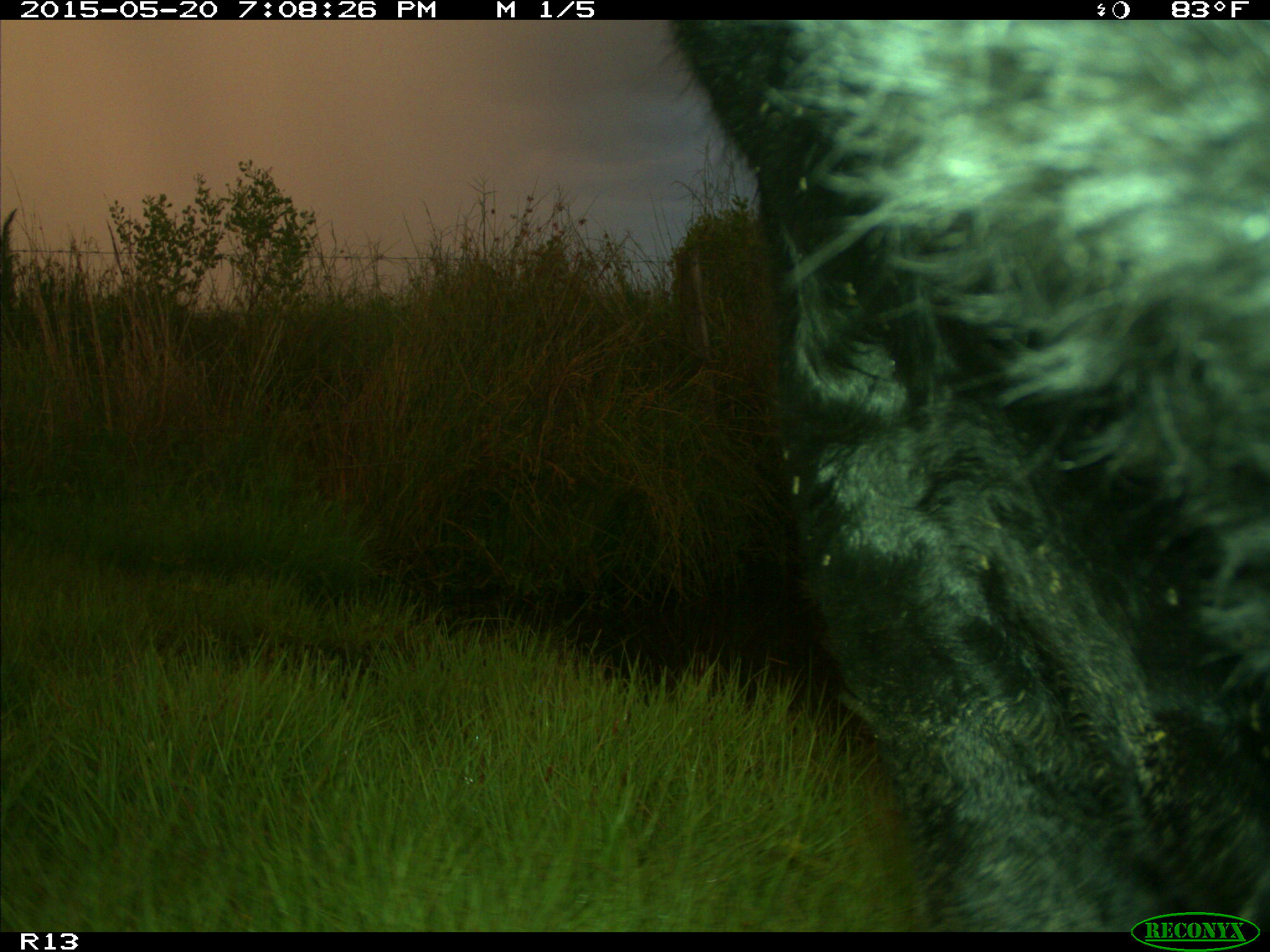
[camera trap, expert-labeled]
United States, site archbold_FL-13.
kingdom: Animalia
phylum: Chordata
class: Mammalia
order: Artiodactyla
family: Bovidae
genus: Bos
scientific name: Bos taurus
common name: domestic cow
Bos taurus (domestic cow).